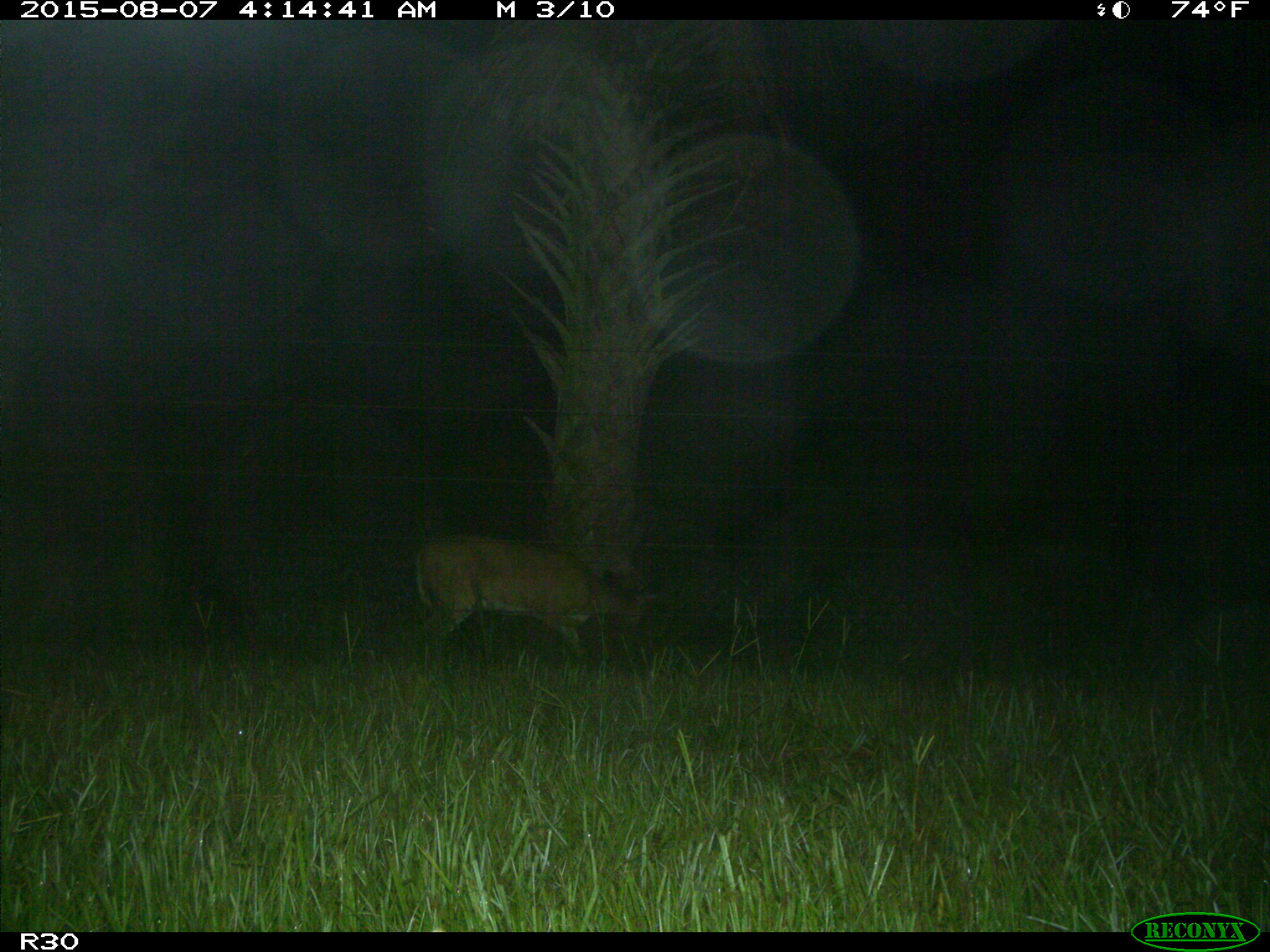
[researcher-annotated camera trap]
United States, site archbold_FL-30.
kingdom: Animalia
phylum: Chordata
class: Mammalia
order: Artiodactyla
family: Cervidae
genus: Odocoileus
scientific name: Odocoileus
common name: deer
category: unidentified deer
Unidentified deer (deer) (Odocoileus).